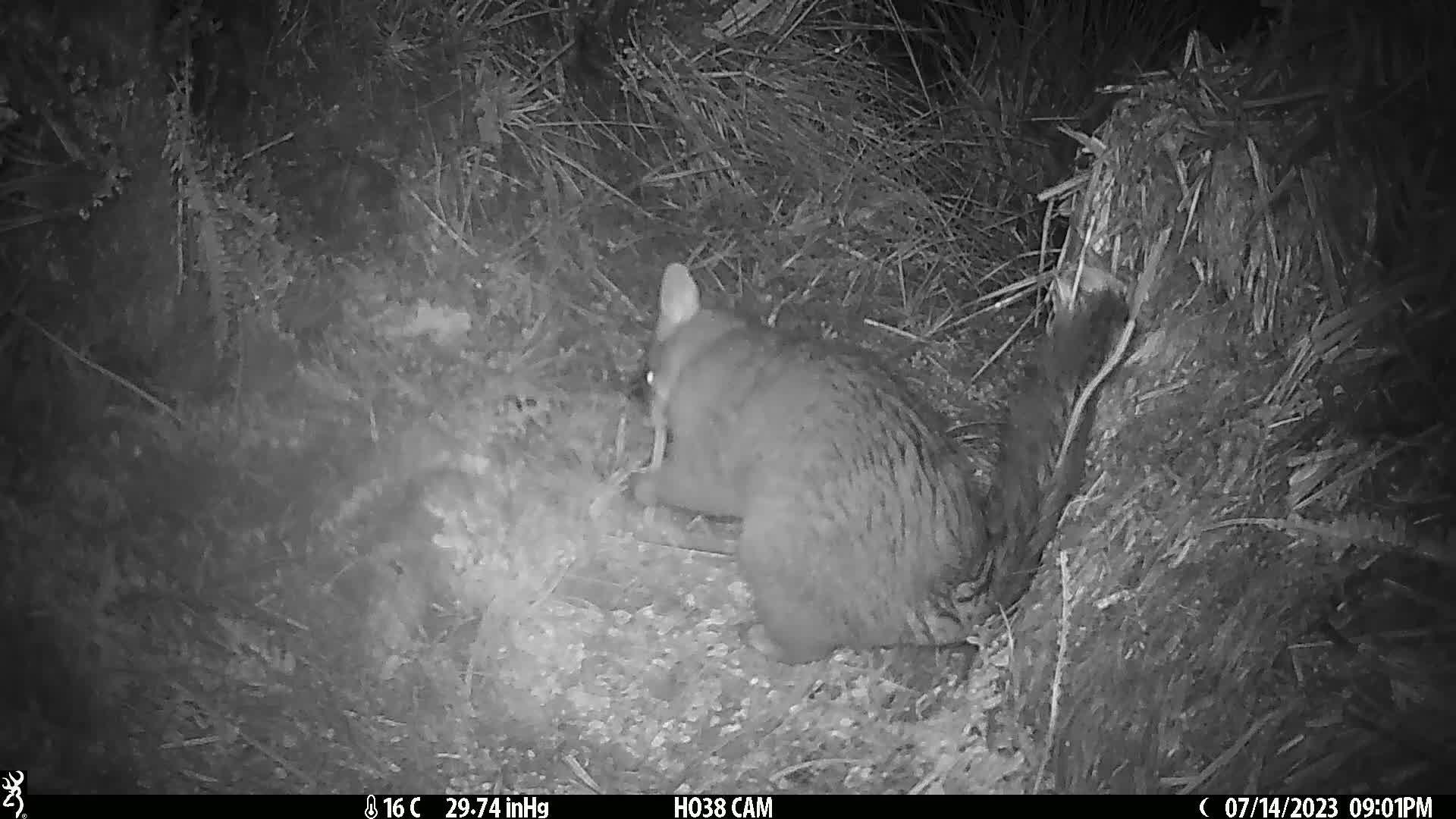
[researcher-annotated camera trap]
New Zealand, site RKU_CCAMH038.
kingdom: Animalia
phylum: Chordata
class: Mammalia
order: Diprotodontia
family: Phalangeridae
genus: Trichosurus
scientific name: Trichosurus vulpecula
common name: common brushtail possum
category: possum